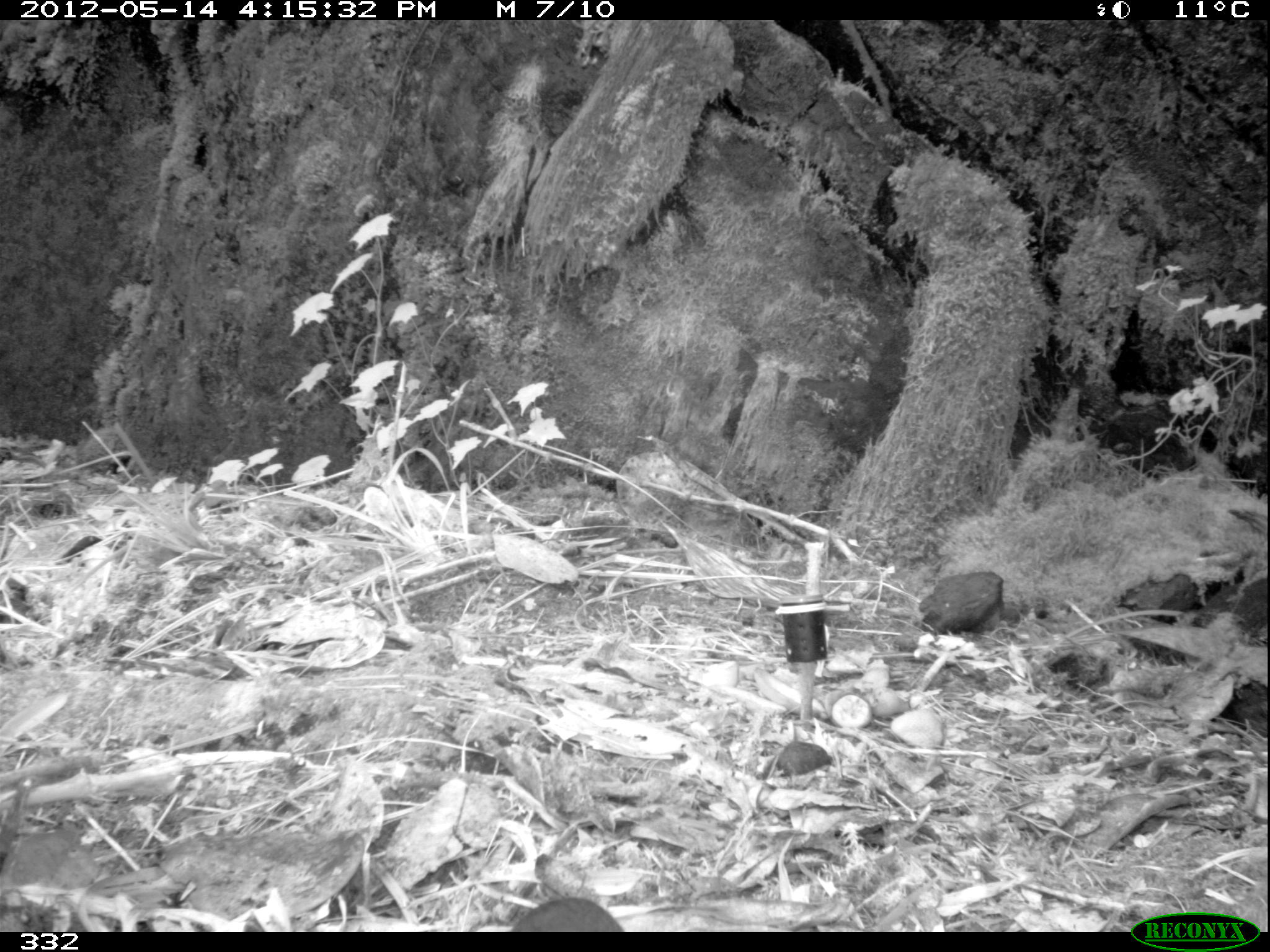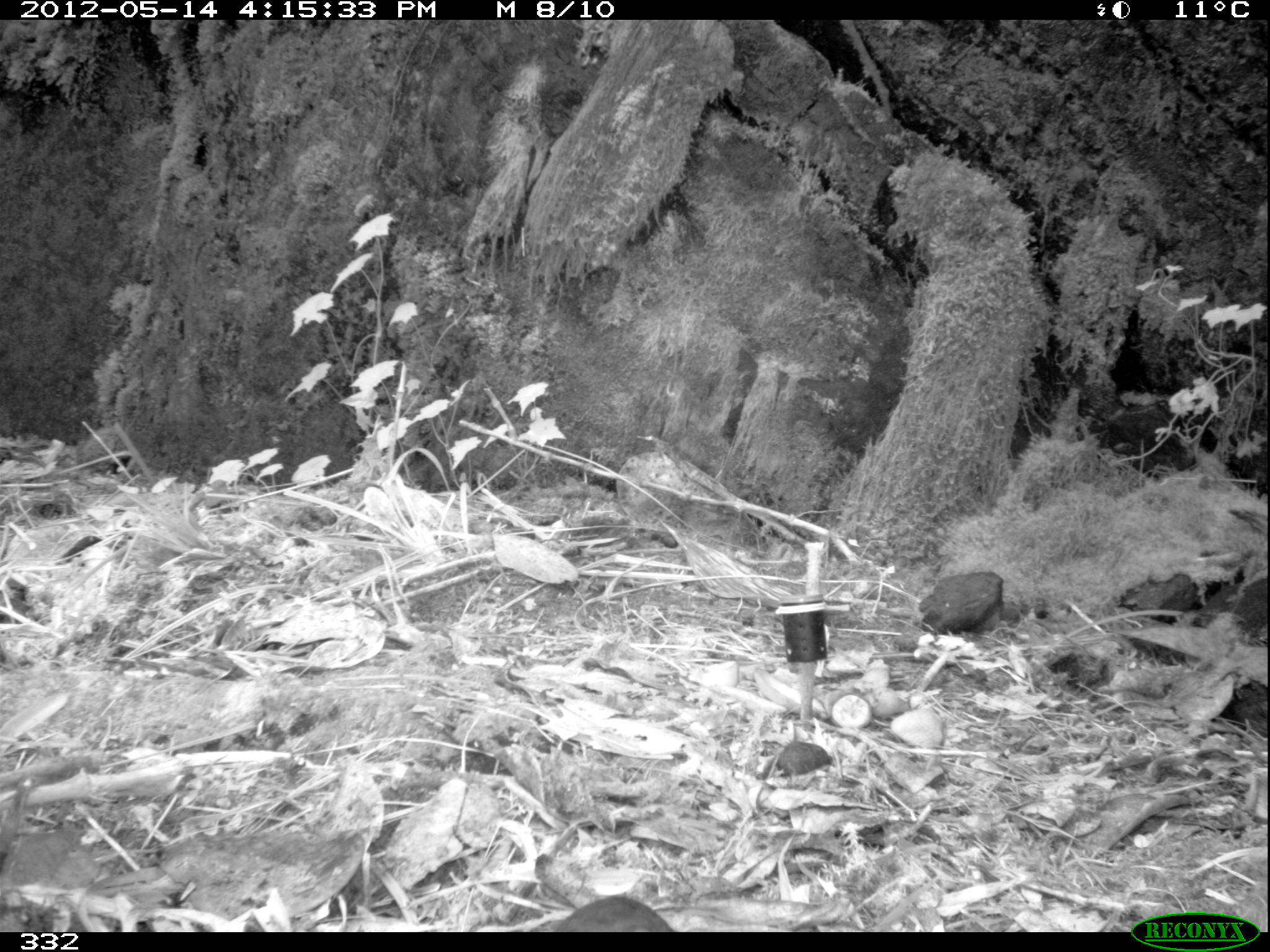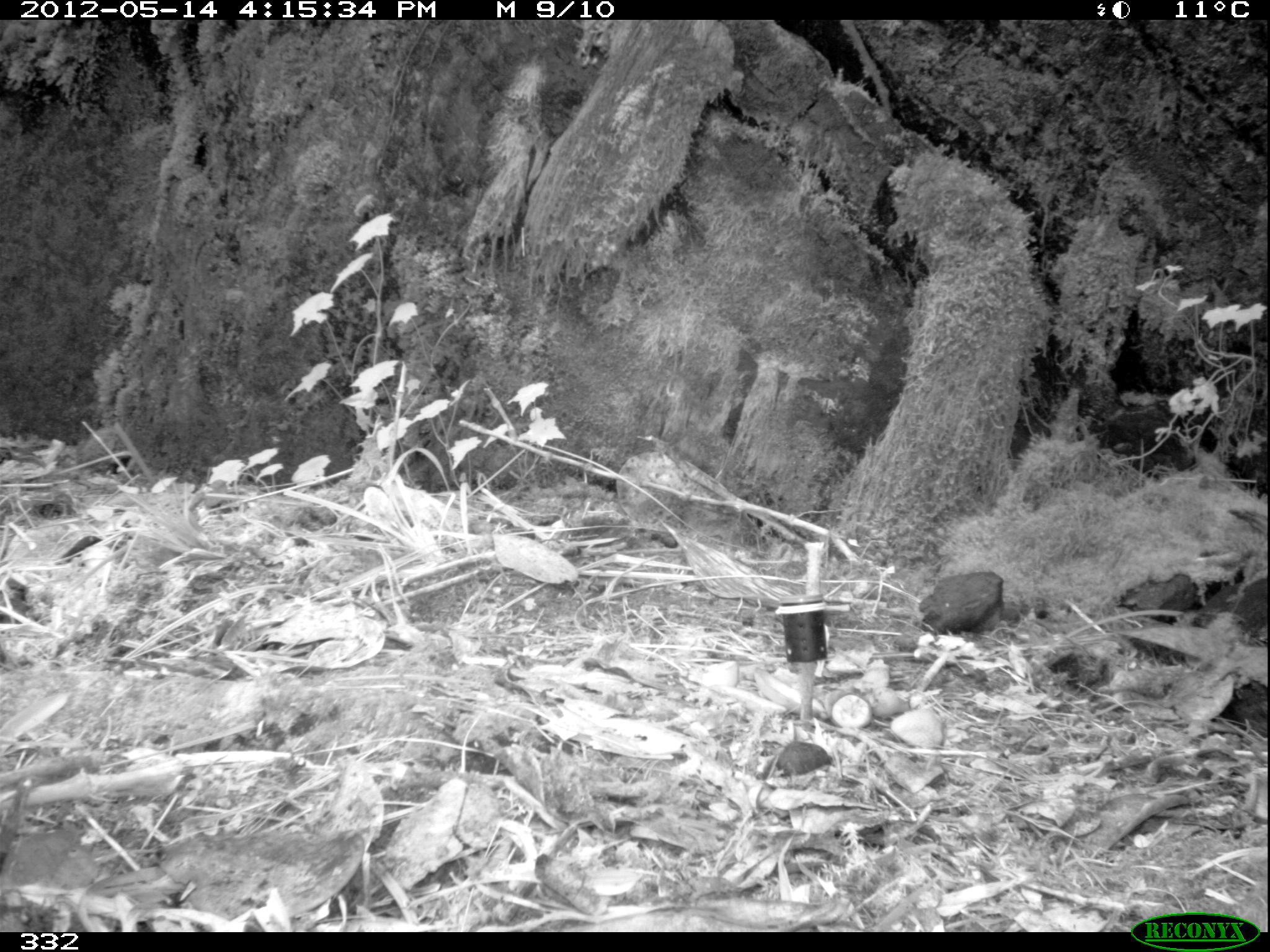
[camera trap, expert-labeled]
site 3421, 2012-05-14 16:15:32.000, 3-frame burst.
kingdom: Animalia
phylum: Chordata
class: Aves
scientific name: Aves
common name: bird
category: unknown bird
Unknown bird (bird) (Aves).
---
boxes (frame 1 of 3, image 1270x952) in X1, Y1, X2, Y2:
unknown bird: 509, 894, 623, 933